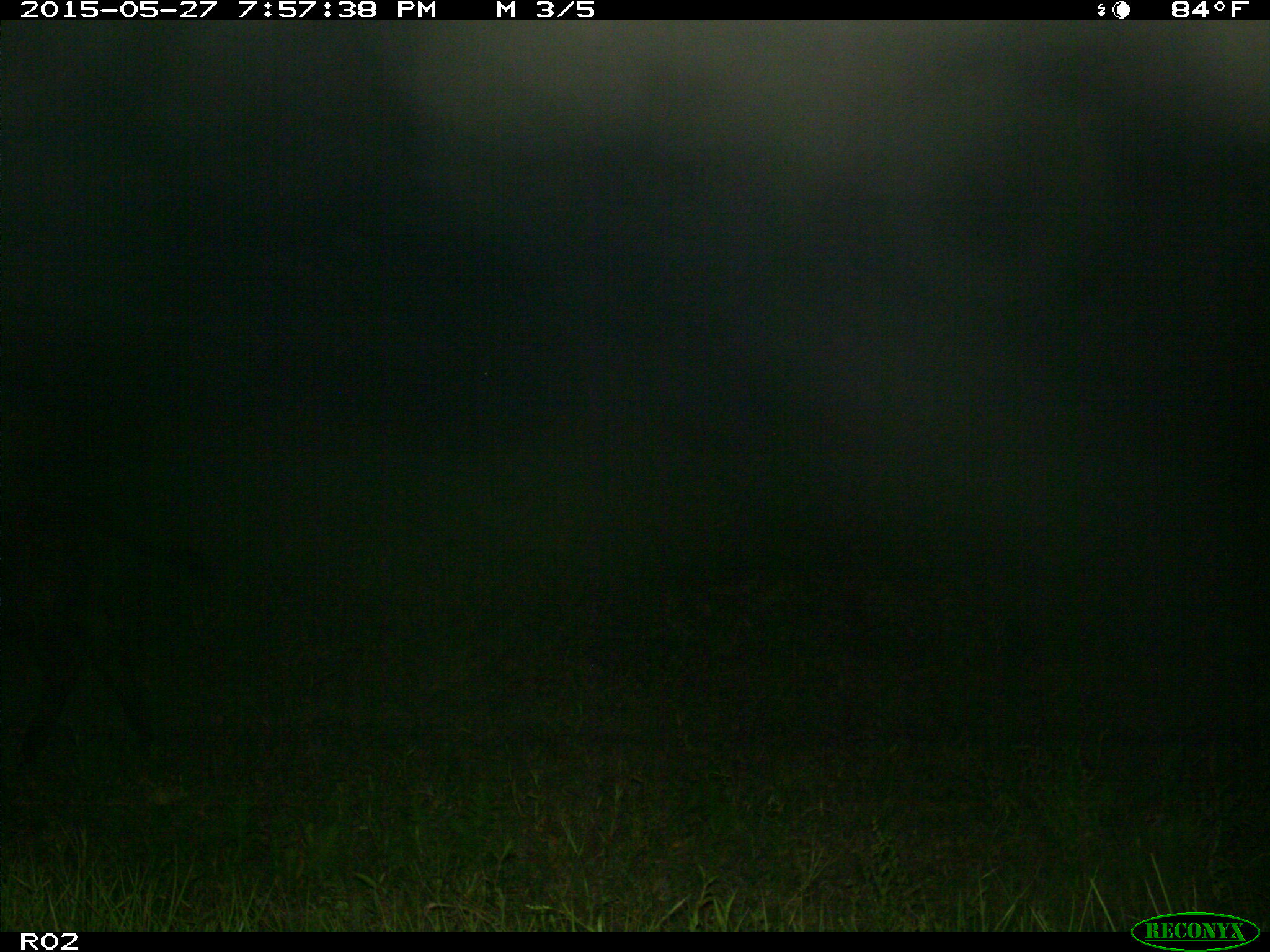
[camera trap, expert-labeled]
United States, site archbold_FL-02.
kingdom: Animalia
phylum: Chordata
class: Mammalia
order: Artiodactyla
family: Bovidae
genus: Bos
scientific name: Bos taurus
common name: domestic cow